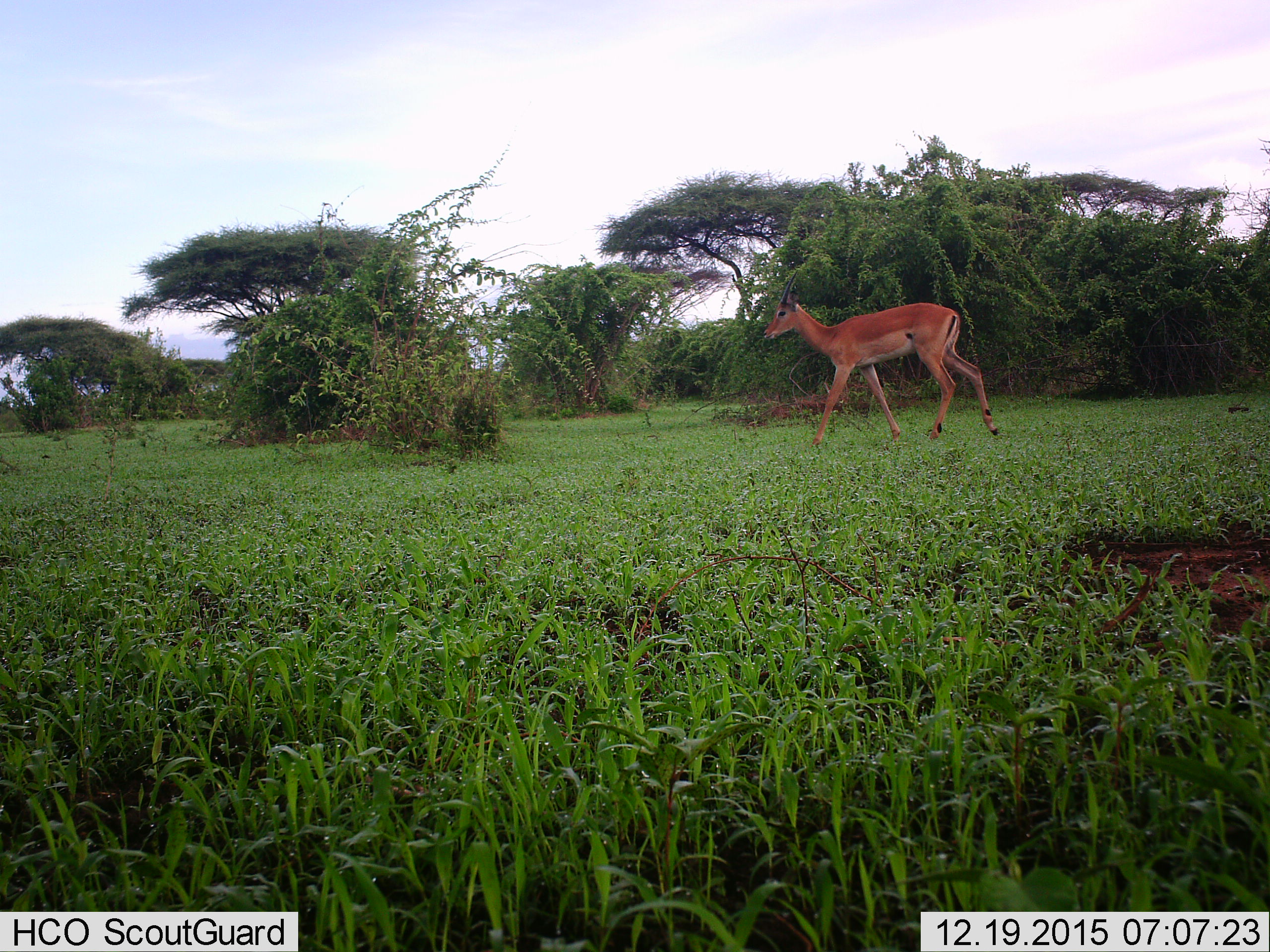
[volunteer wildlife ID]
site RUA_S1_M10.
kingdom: Animalia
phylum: Chordata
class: Mammalia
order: Artiodactyla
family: Bovidae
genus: Aepyceros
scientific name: Aepyceros melampus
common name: impala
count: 1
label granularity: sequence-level